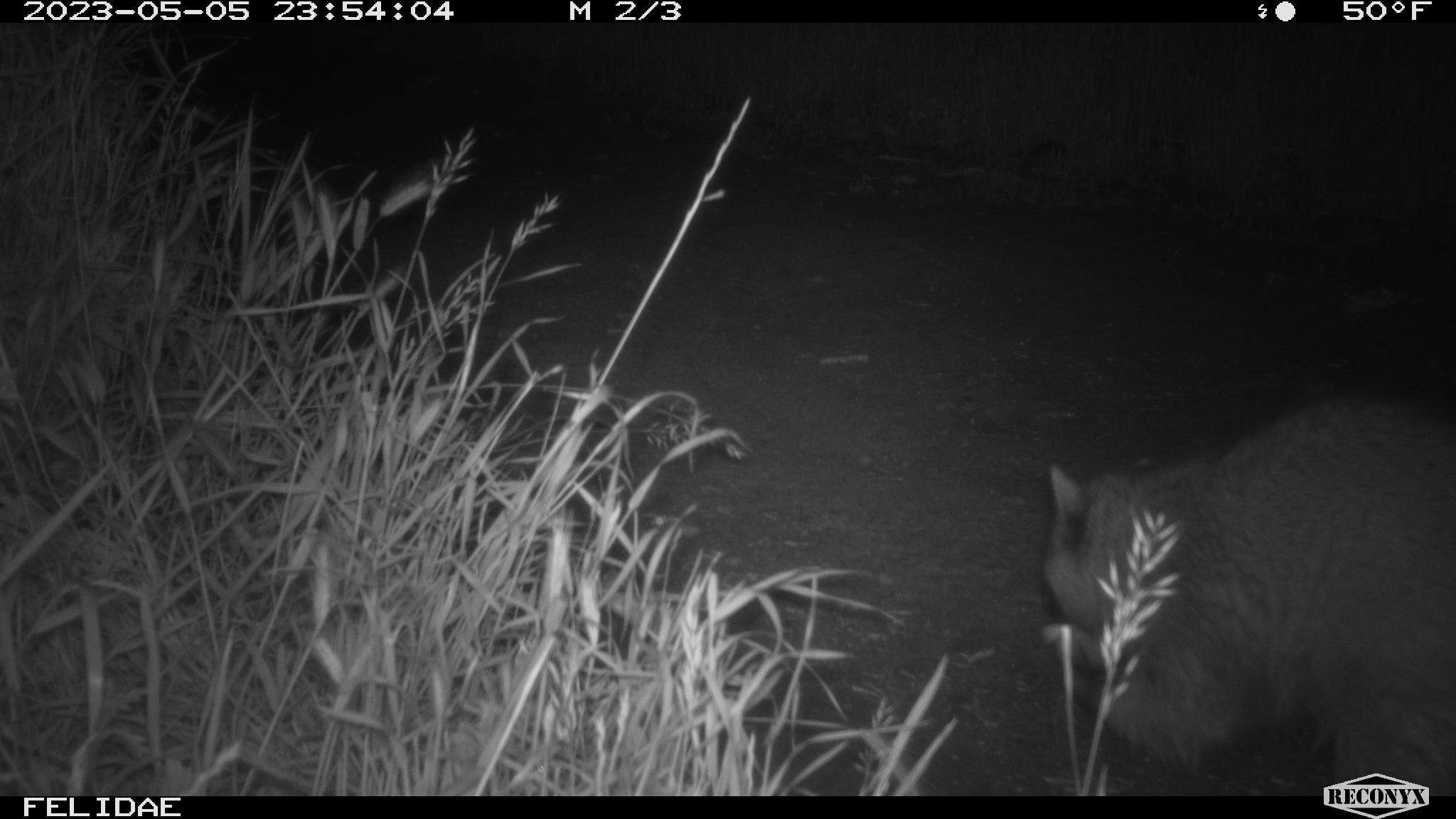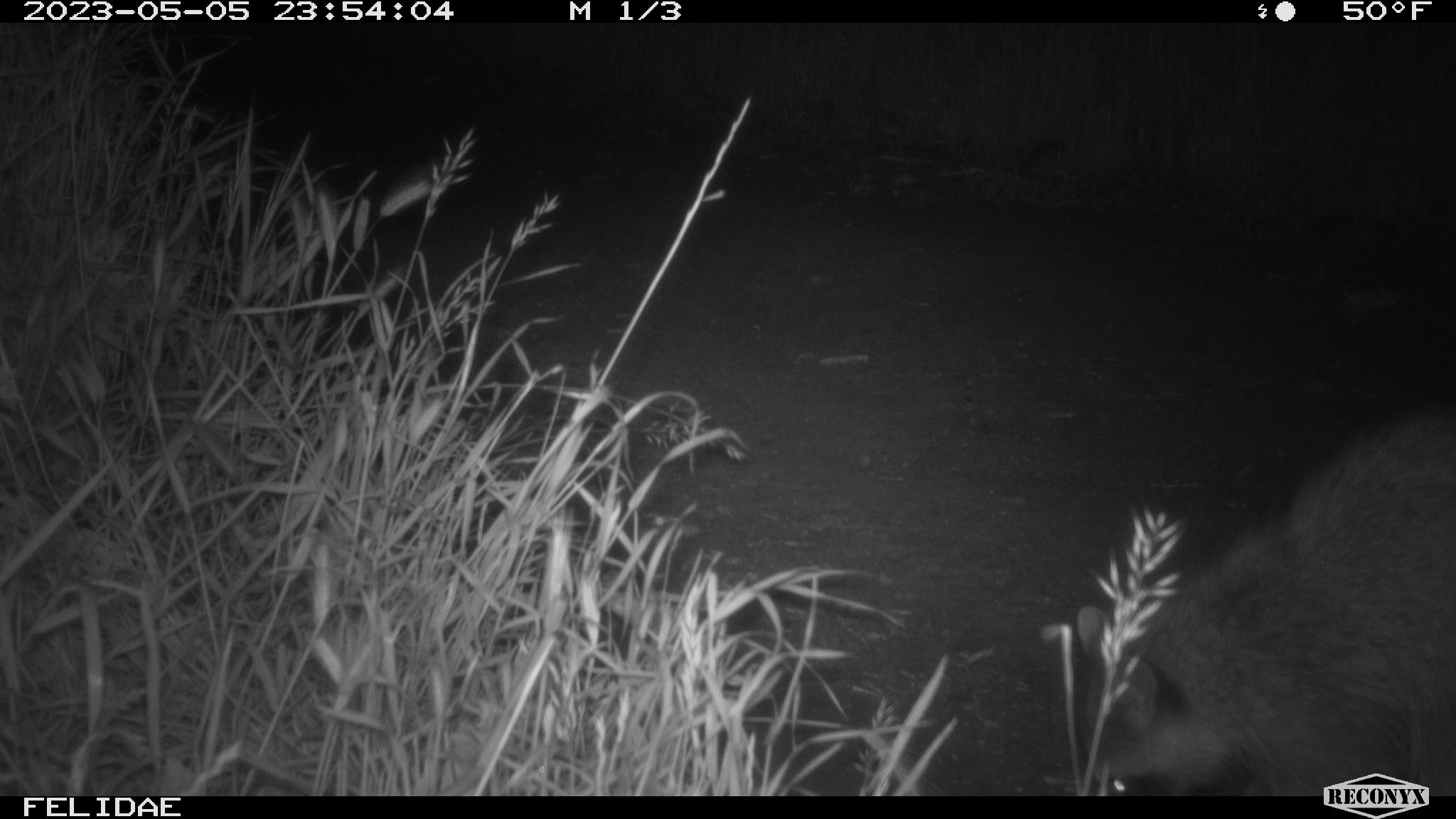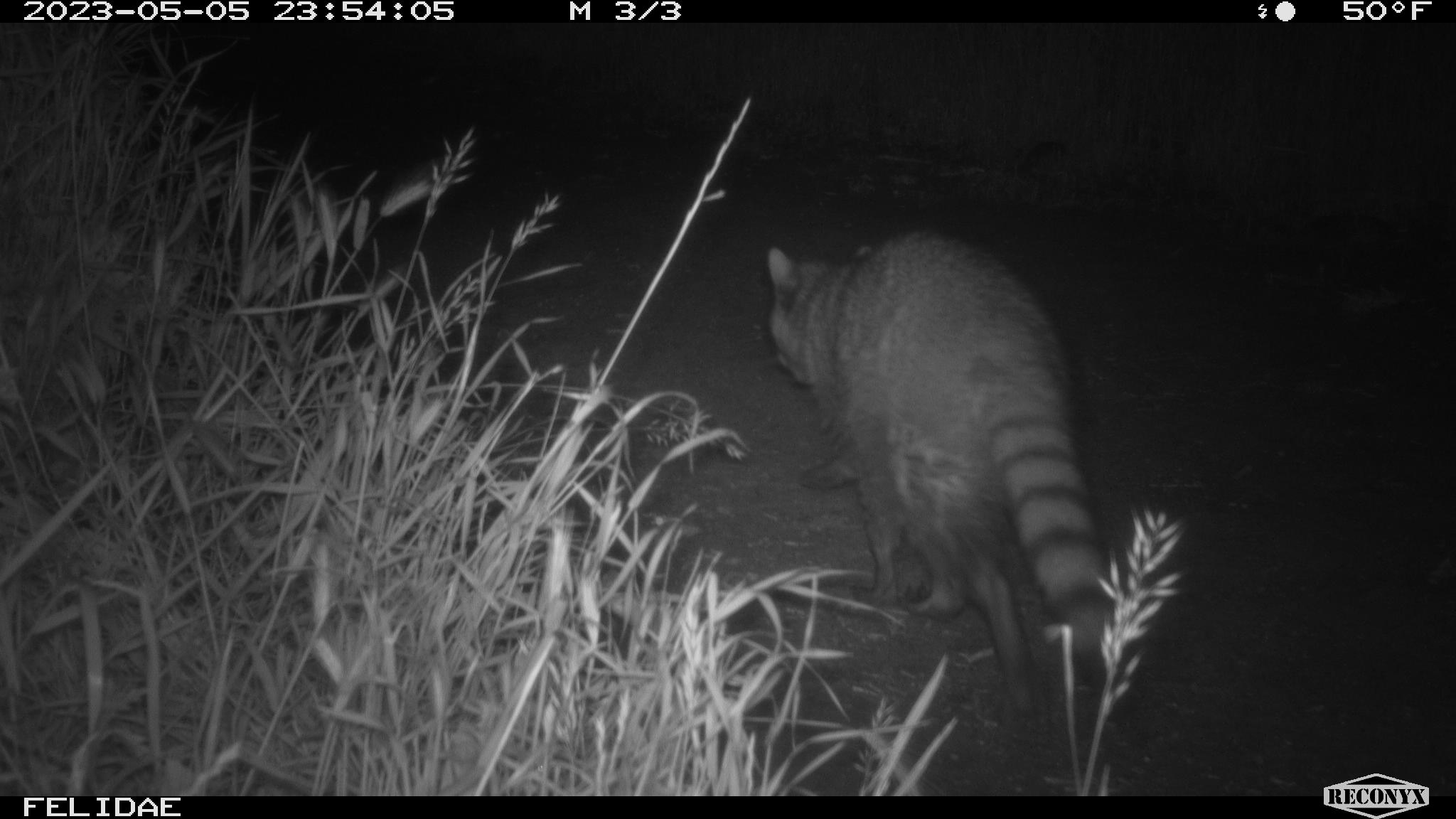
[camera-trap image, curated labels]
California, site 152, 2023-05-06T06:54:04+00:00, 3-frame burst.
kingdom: Animalia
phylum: Chordata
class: Mammalia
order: Carnivora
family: Procyonidae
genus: Procyon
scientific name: Procyon lotor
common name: raccoon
Raccoon (Procyon lotor).